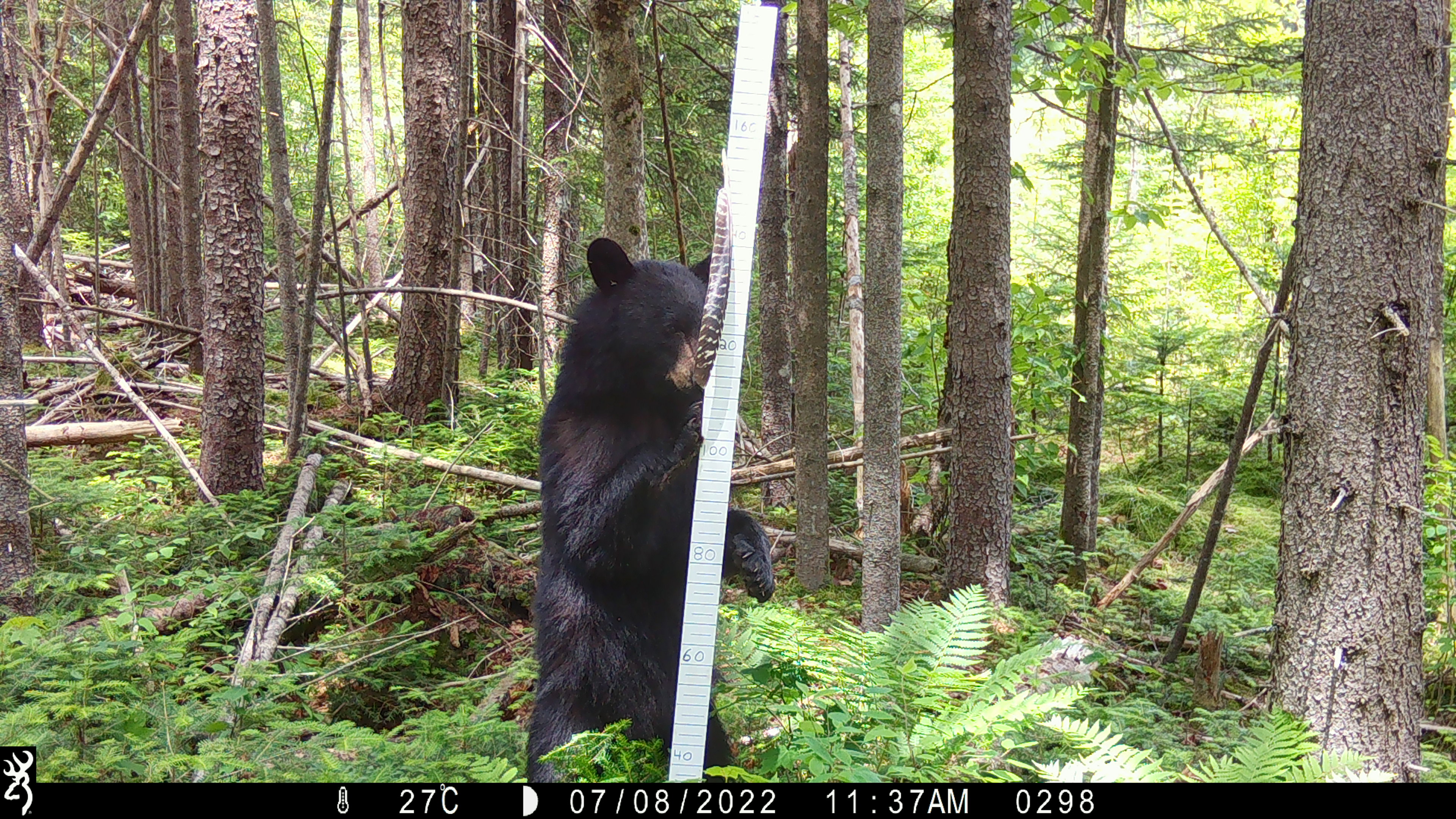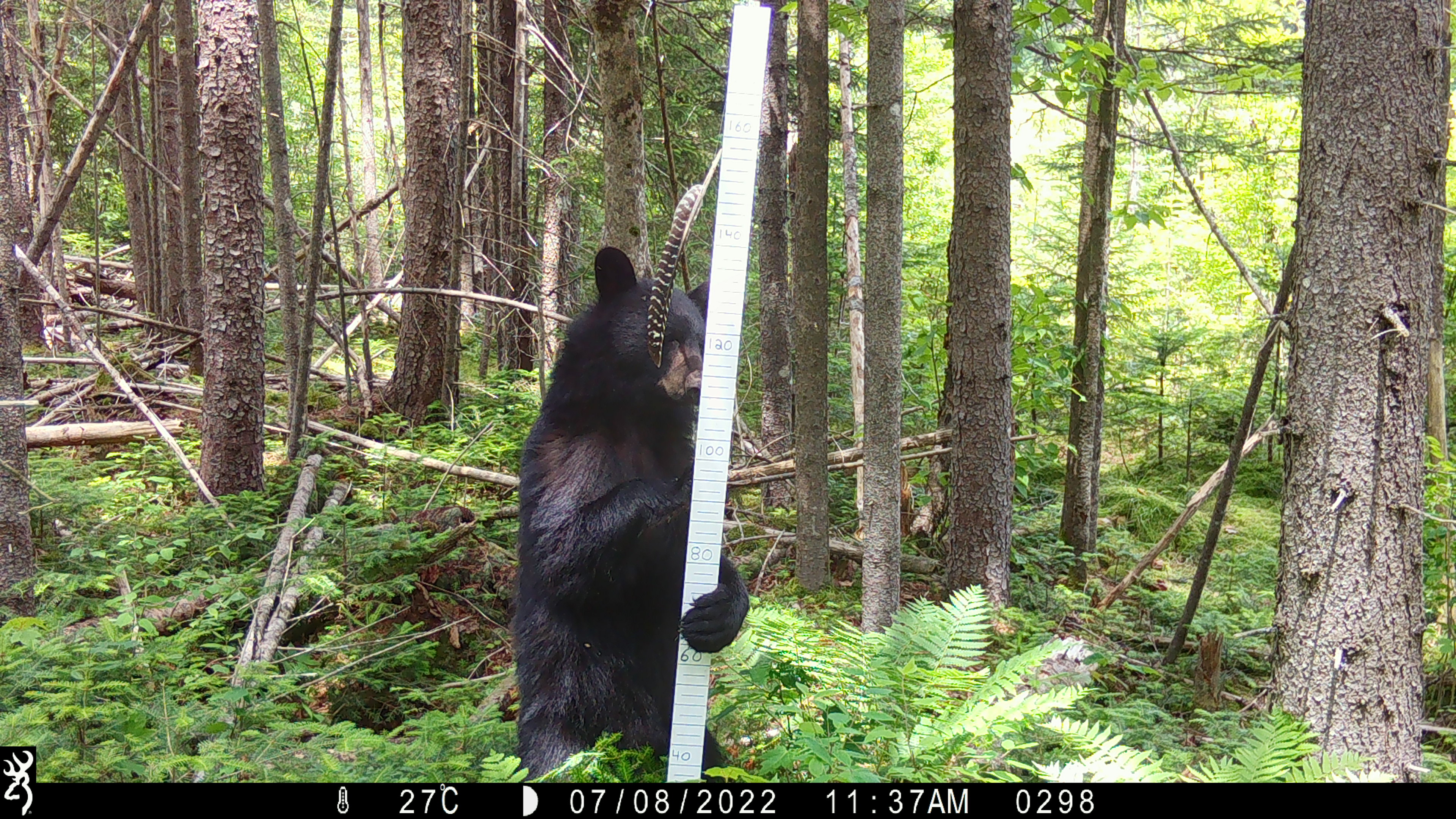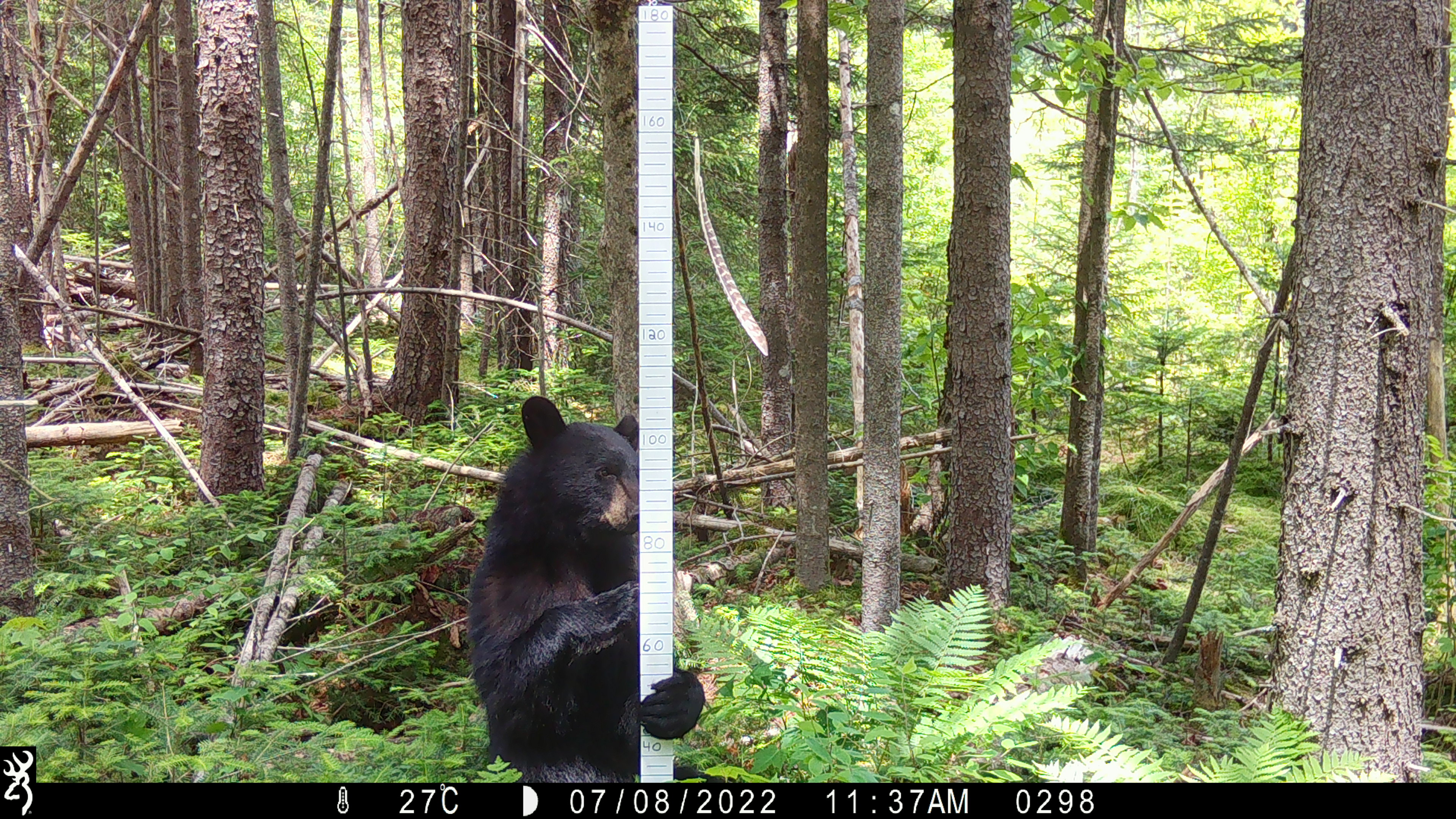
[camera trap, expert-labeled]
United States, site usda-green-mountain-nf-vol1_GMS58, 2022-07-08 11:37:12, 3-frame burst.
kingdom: Animalia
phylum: Chordata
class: Mammalia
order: Carnivora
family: Ursidae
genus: Ursus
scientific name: Ursus americanus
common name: black bear